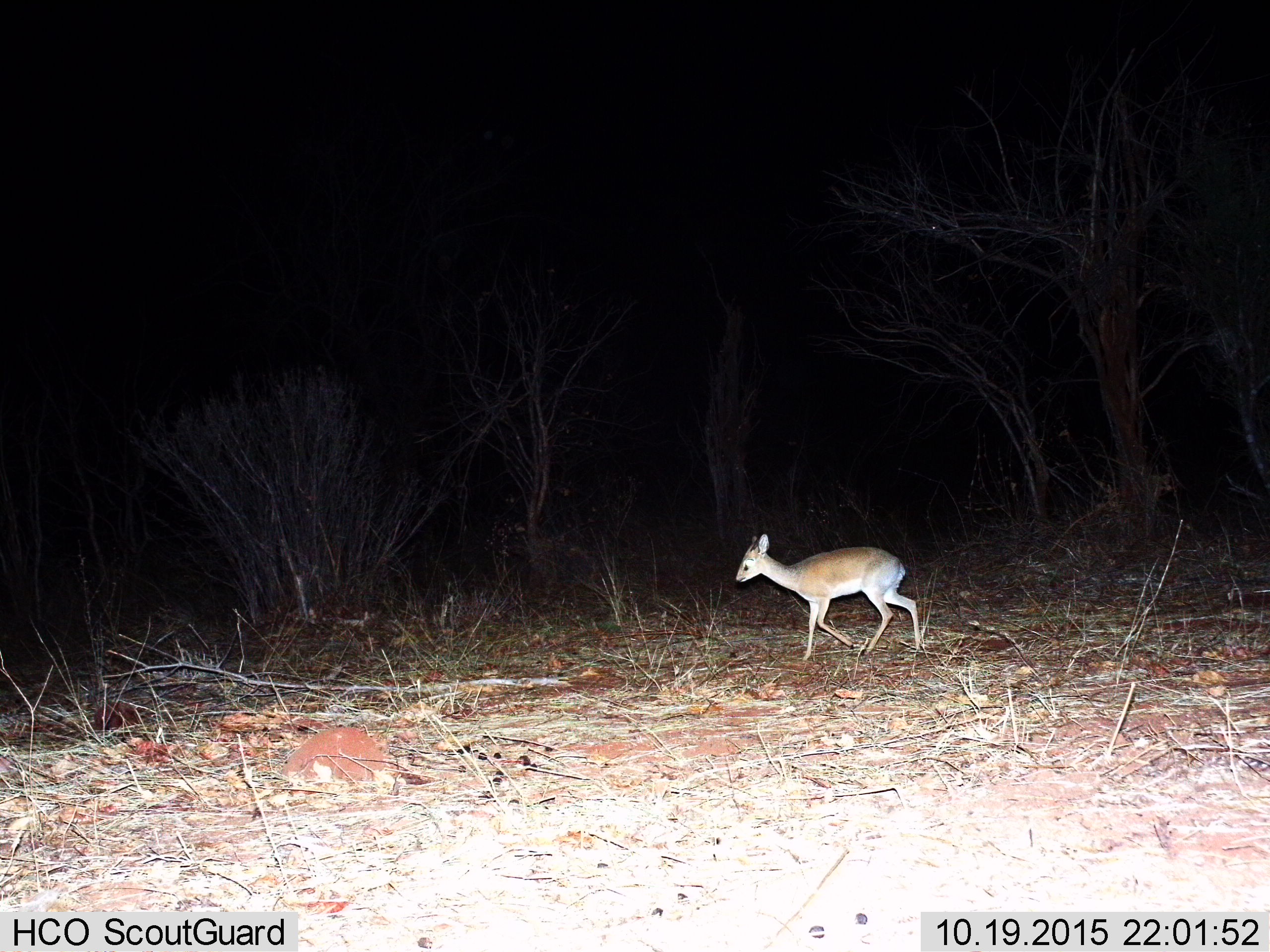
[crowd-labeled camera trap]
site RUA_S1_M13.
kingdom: Animalia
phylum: Chordata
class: Mammalia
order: Artiodactyla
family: Bovidae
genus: Madoqua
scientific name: Madoqua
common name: dik-dik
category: dikdik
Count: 1.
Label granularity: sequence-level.